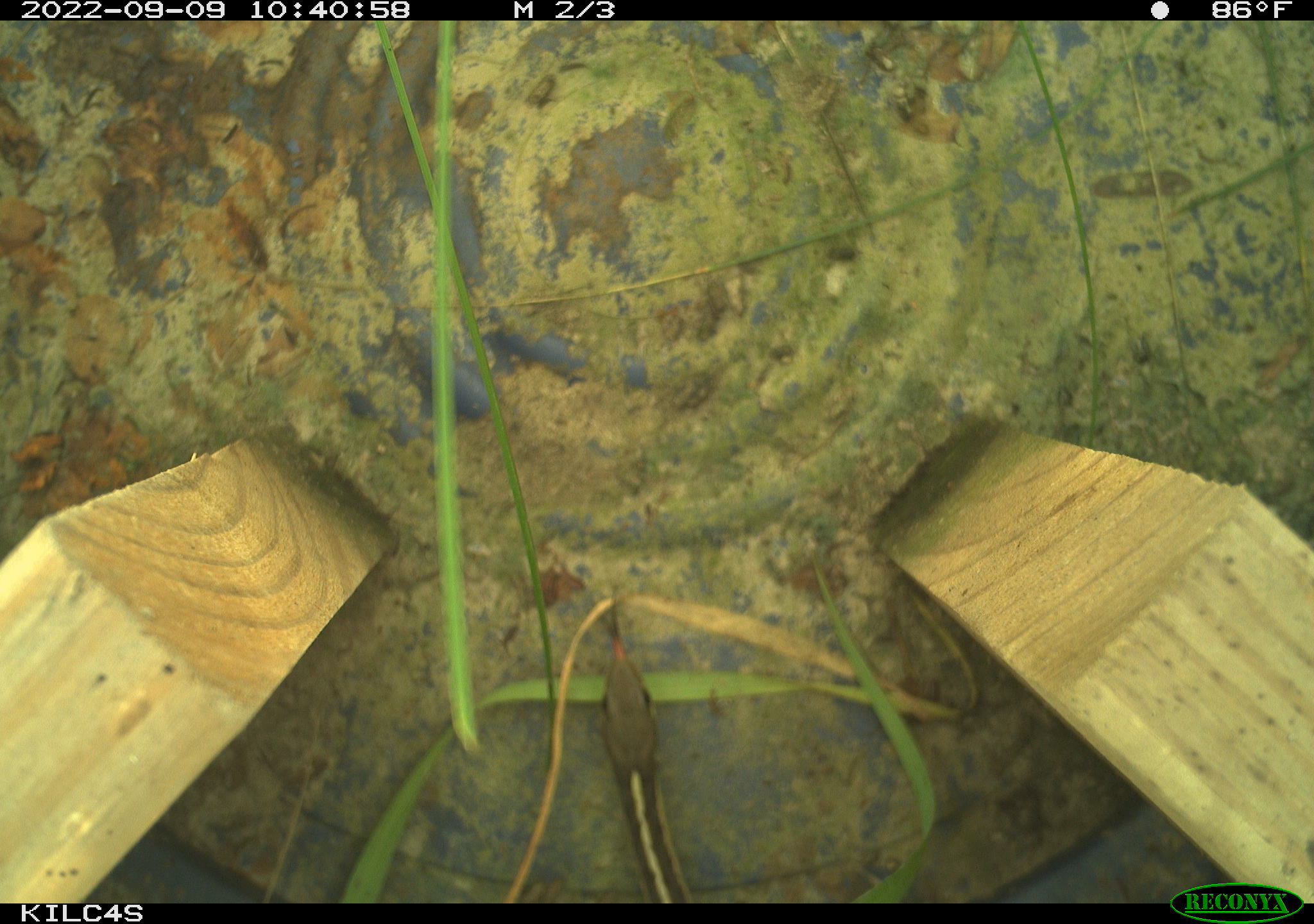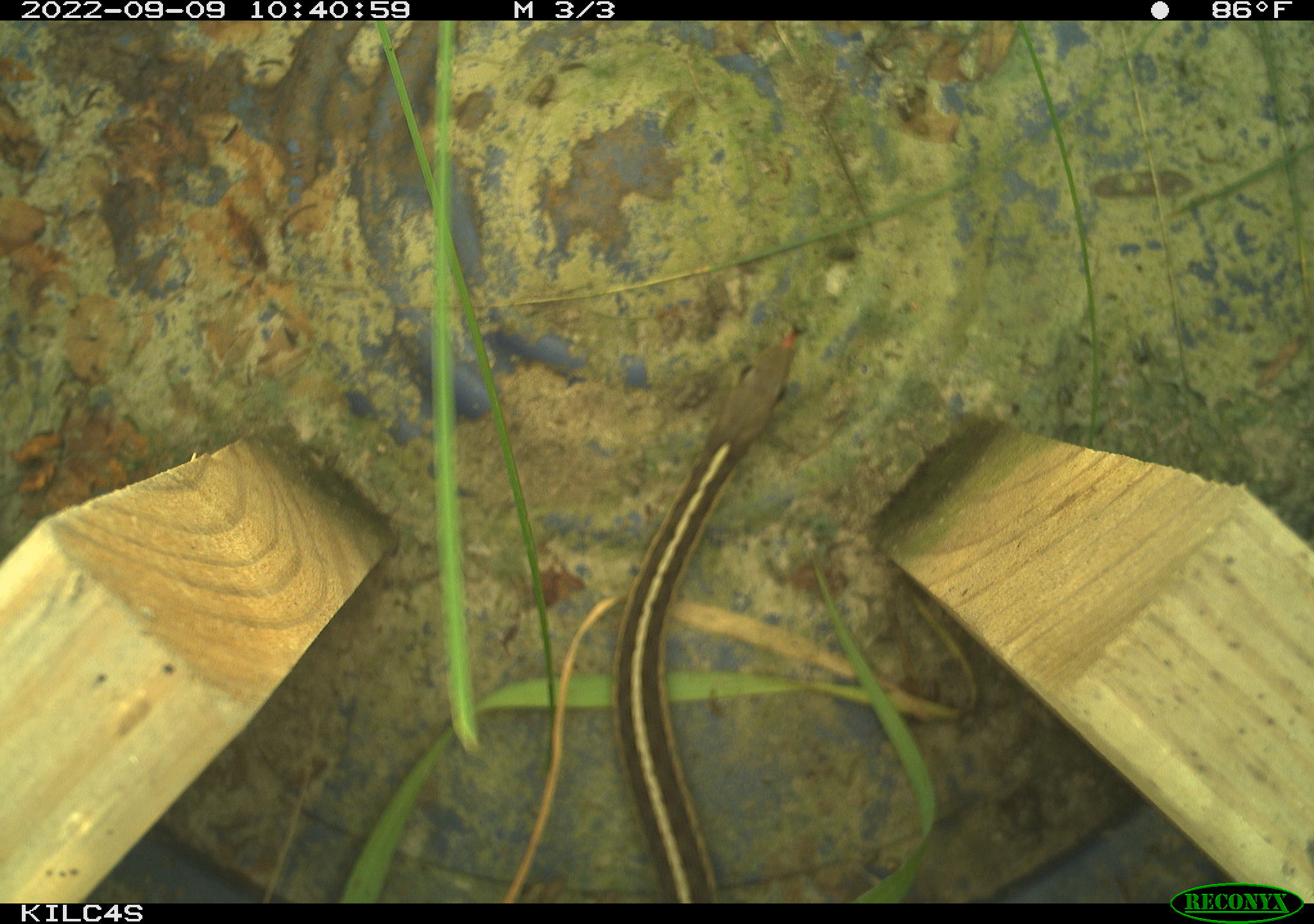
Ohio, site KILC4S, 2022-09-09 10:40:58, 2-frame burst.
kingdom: Animalia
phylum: Chordata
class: Reptilia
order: Squamata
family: Colubridae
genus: Thamnophis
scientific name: Thamnophis sirtalis sirtalis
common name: eastern gartersnake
Eastern gartersnake (Thamnophis sirtalis sirtalis).